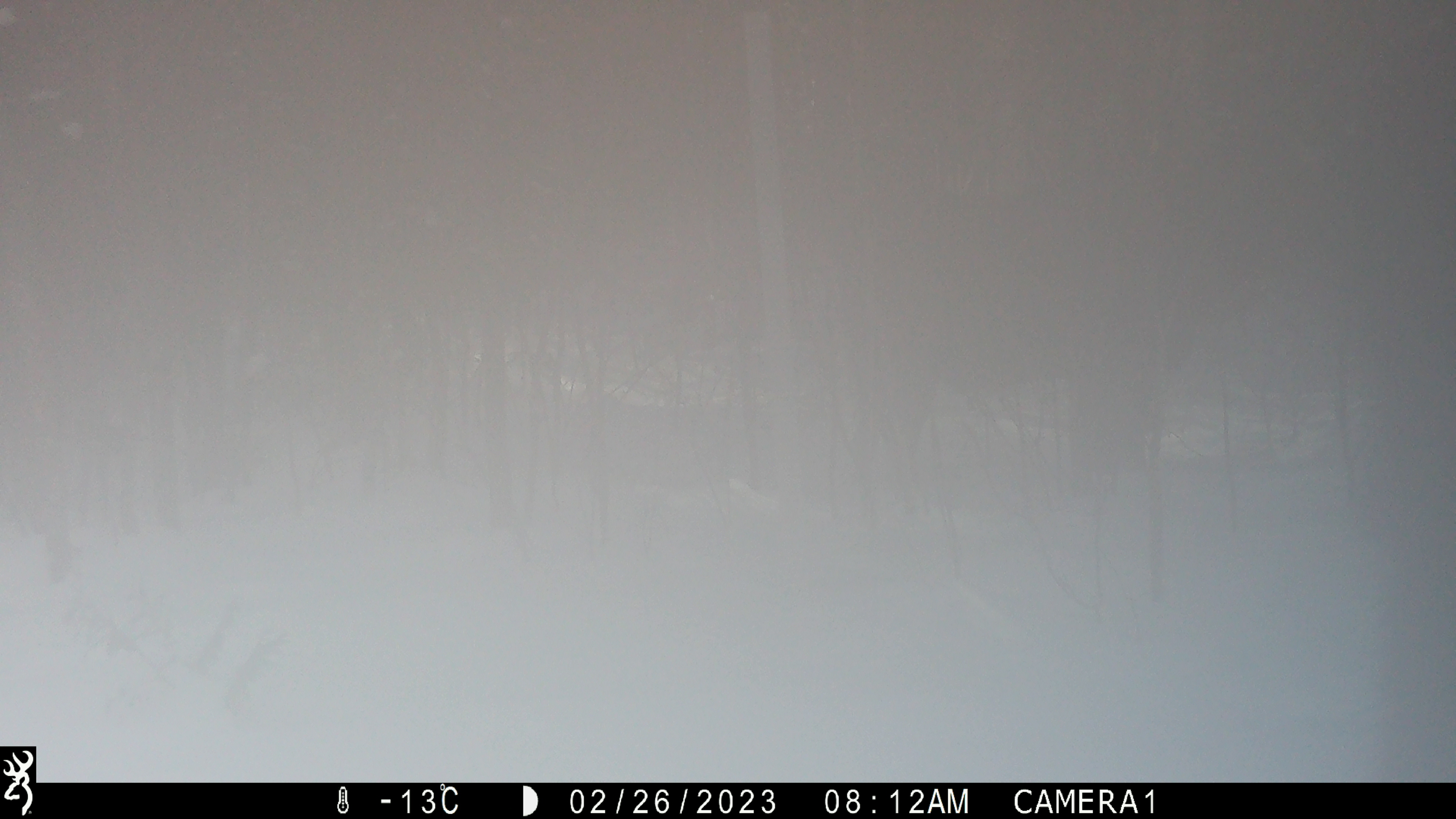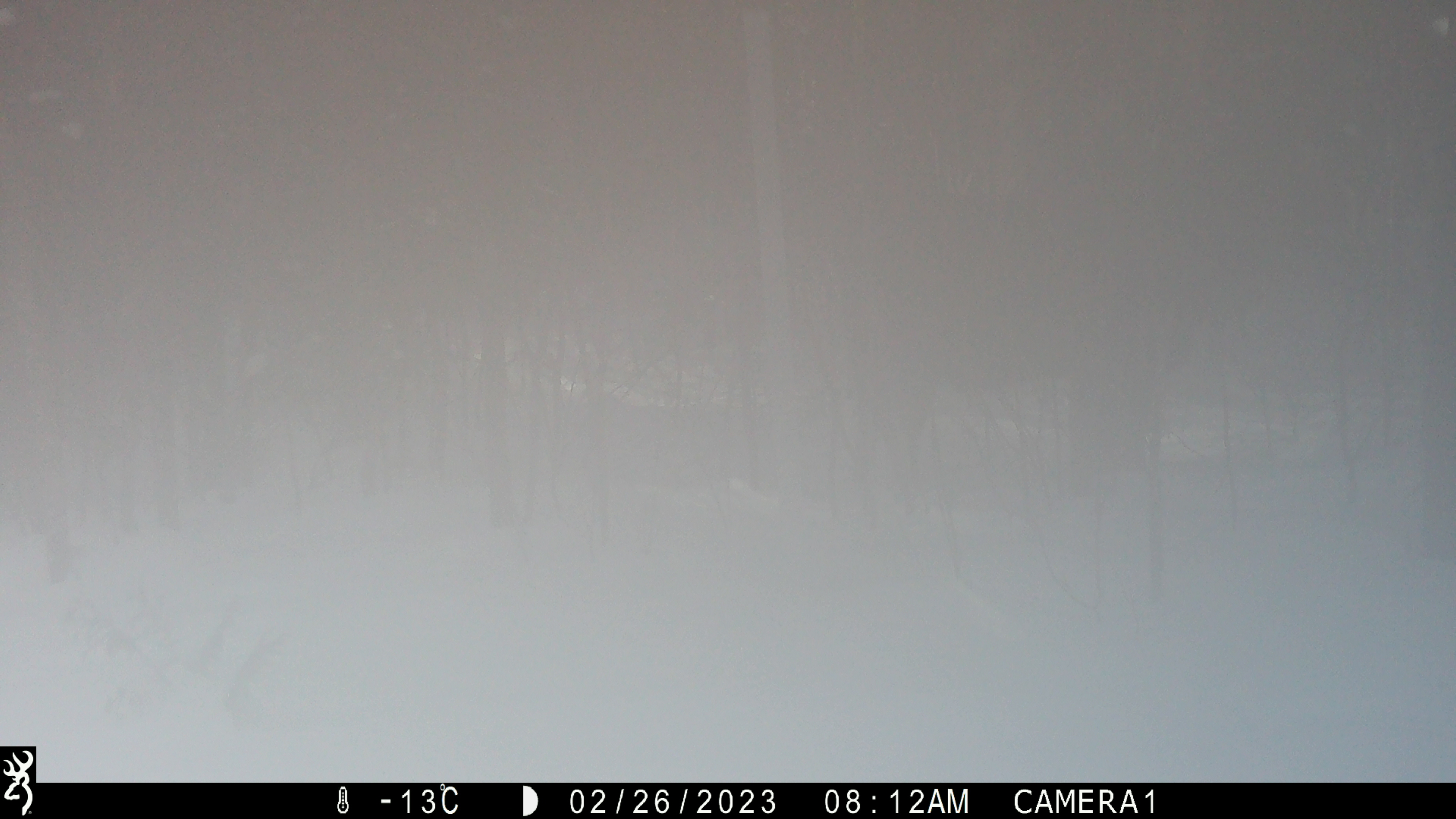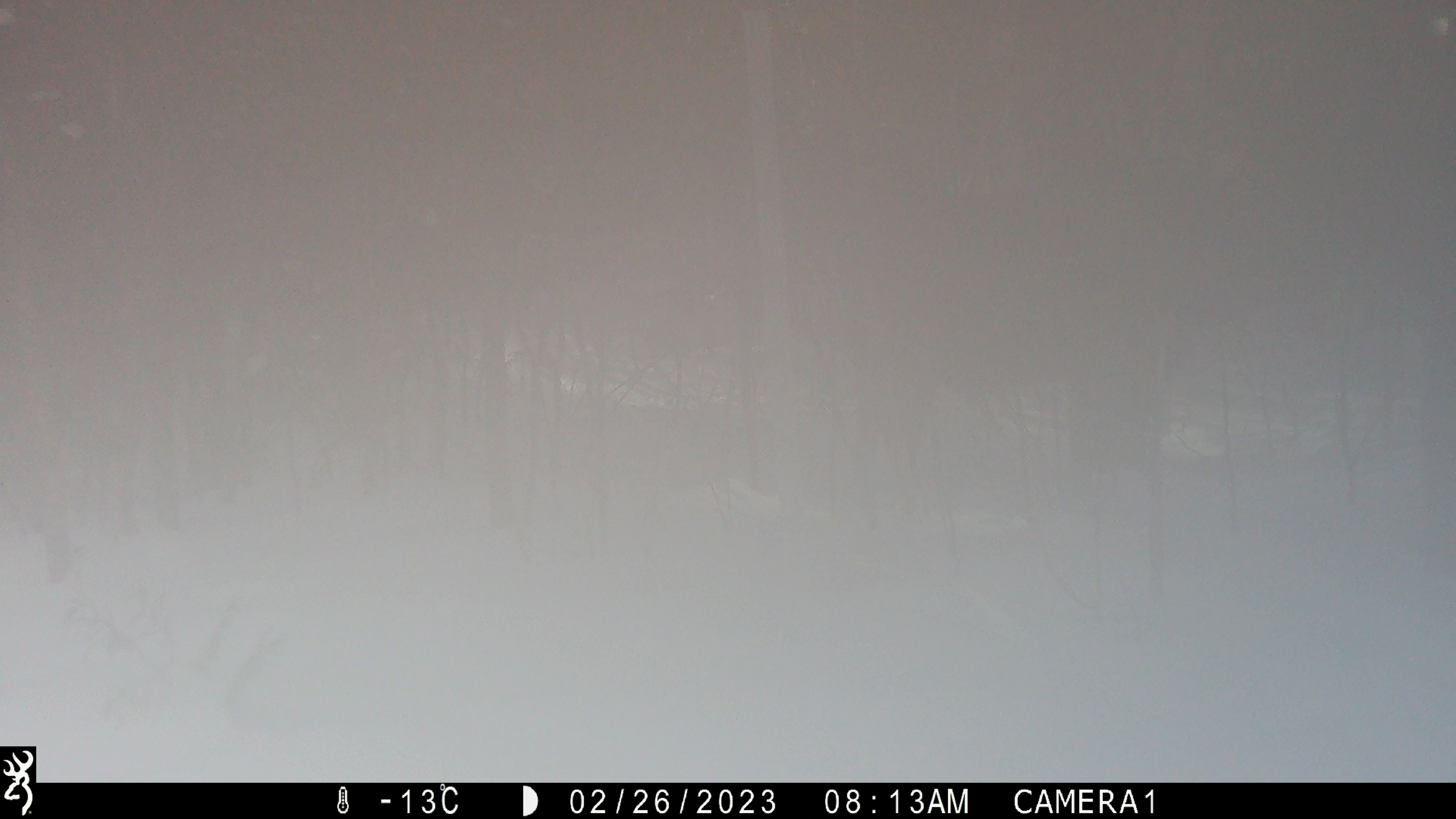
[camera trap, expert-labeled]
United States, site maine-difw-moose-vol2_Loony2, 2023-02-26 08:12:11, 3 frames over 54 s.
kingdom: Animalia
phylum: Chordata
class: Mammalia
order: Artiodactyla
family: Cervidae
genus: Alces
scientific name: Alces alces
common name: moose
Moose (Alces alces).